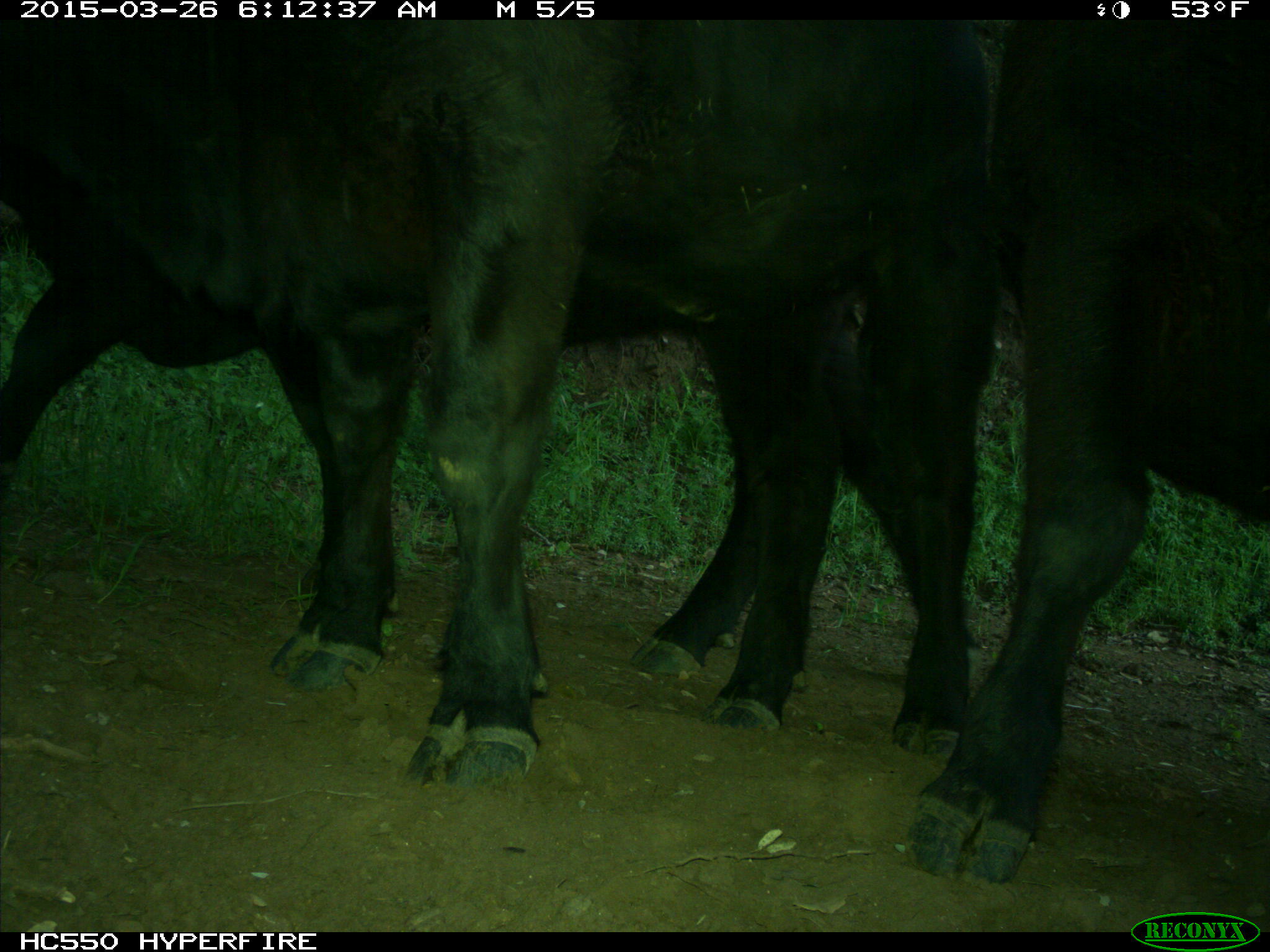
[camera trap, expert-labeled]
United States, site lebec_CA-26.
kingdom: Animalia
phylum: Chordata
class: Mammalia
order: Artiodactyla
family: Bovidae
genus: Bos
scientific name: Bos taurus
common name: domestic cow